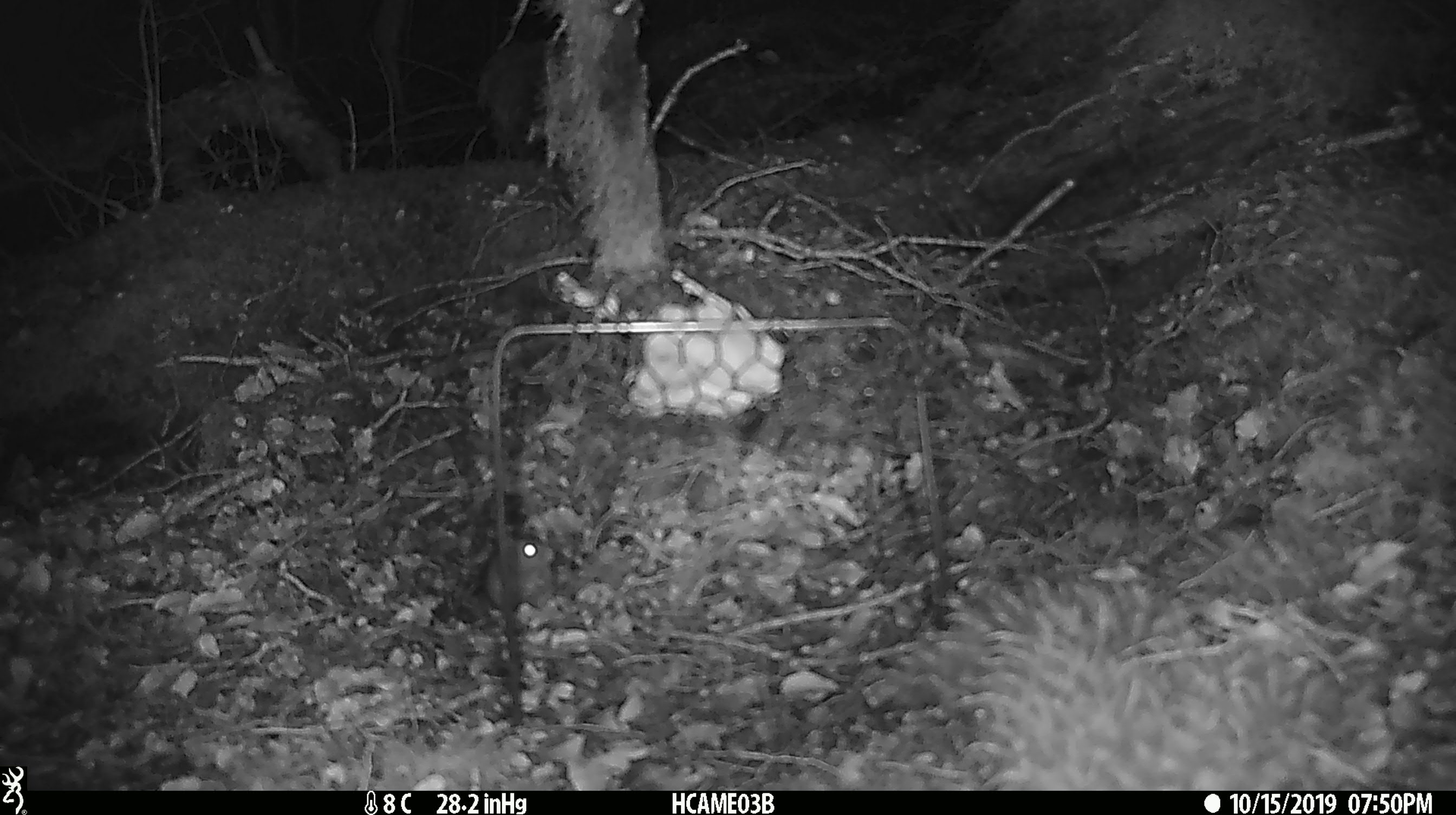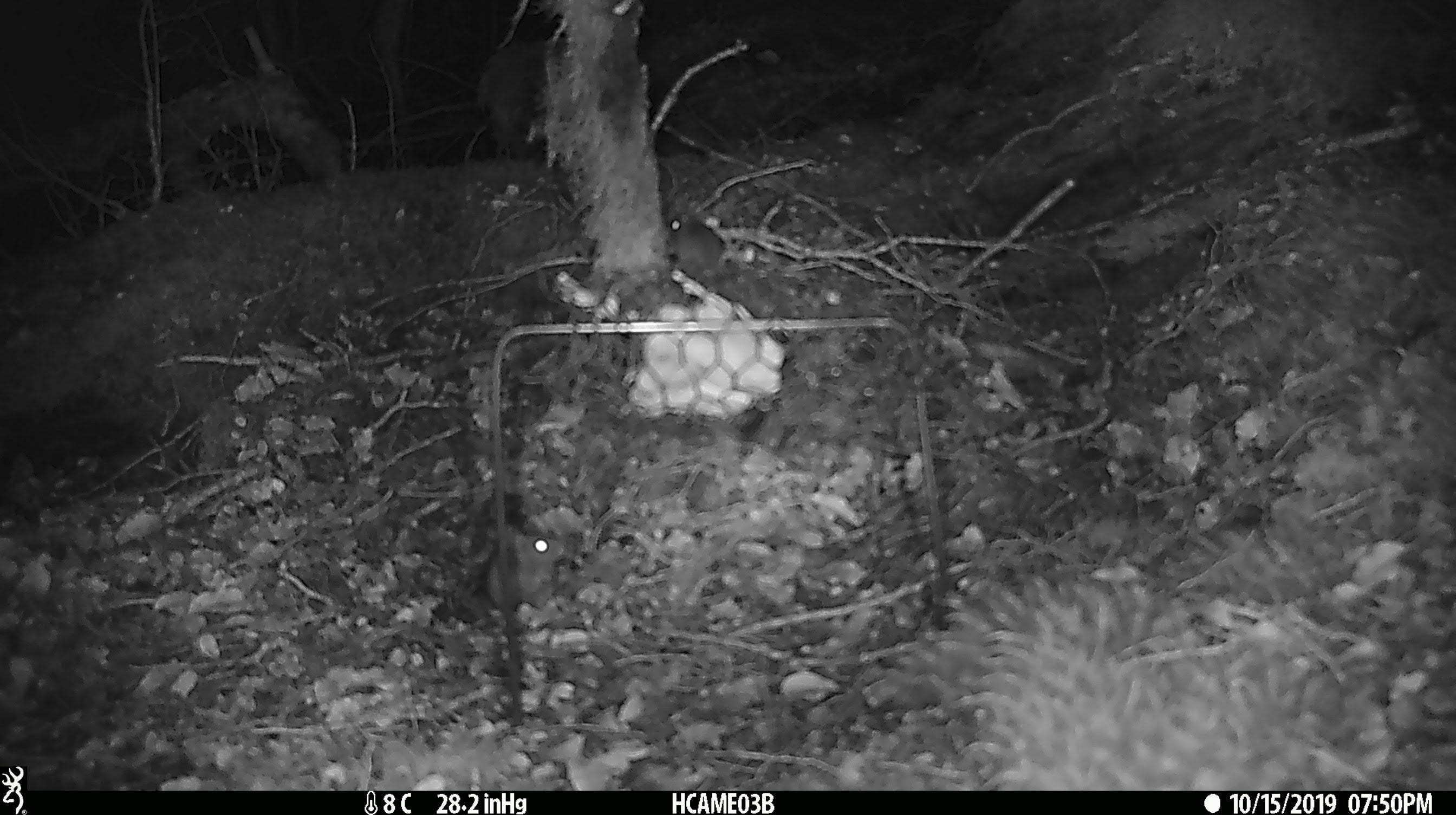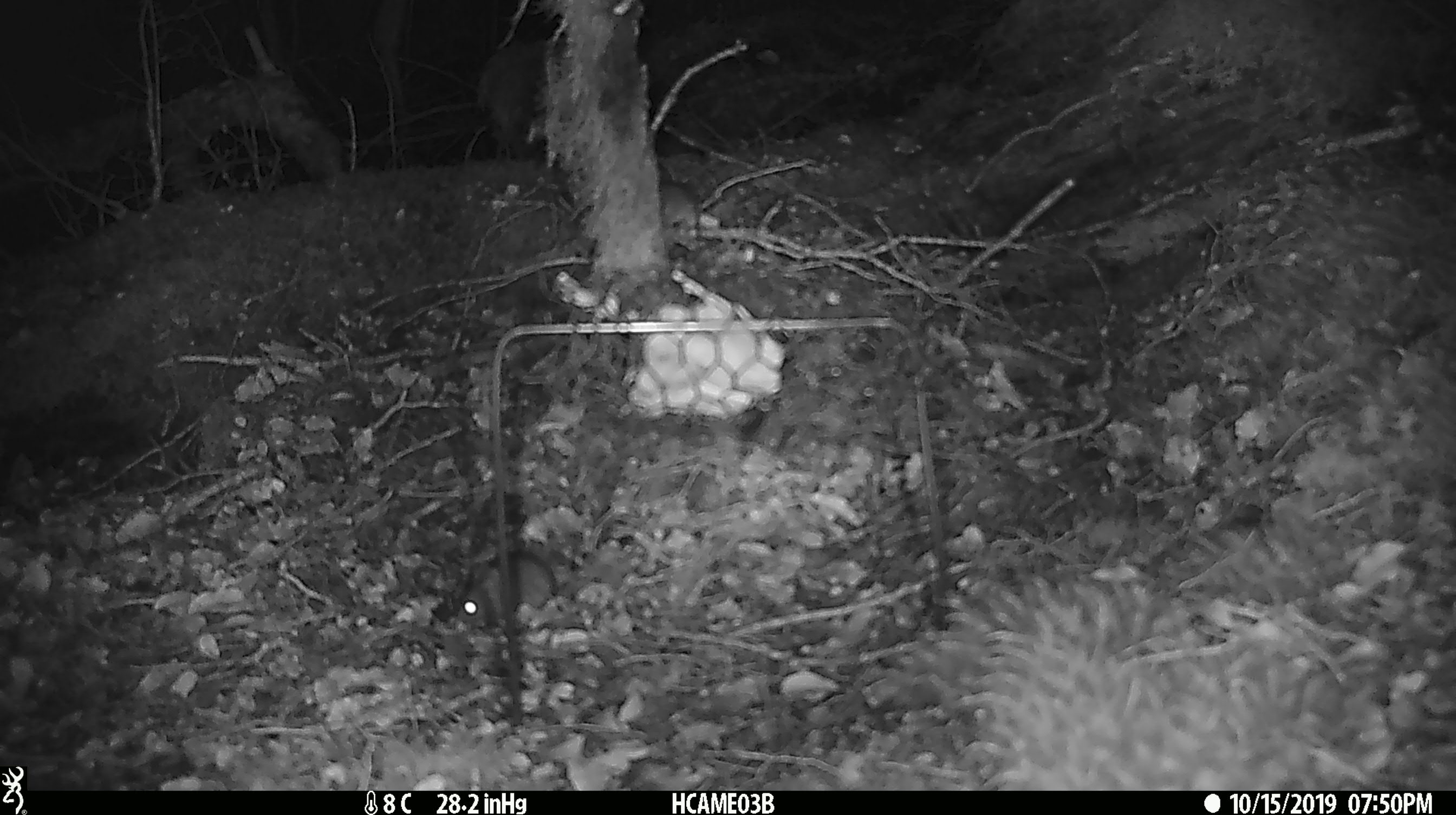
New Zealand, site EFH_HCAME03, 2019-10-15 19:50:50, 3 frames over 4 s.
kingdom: Animalia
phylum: Chordata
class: Mammalia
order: Rodentia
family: Muridae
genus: Mus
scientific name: Mus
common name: mouse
Mouse (Mus).